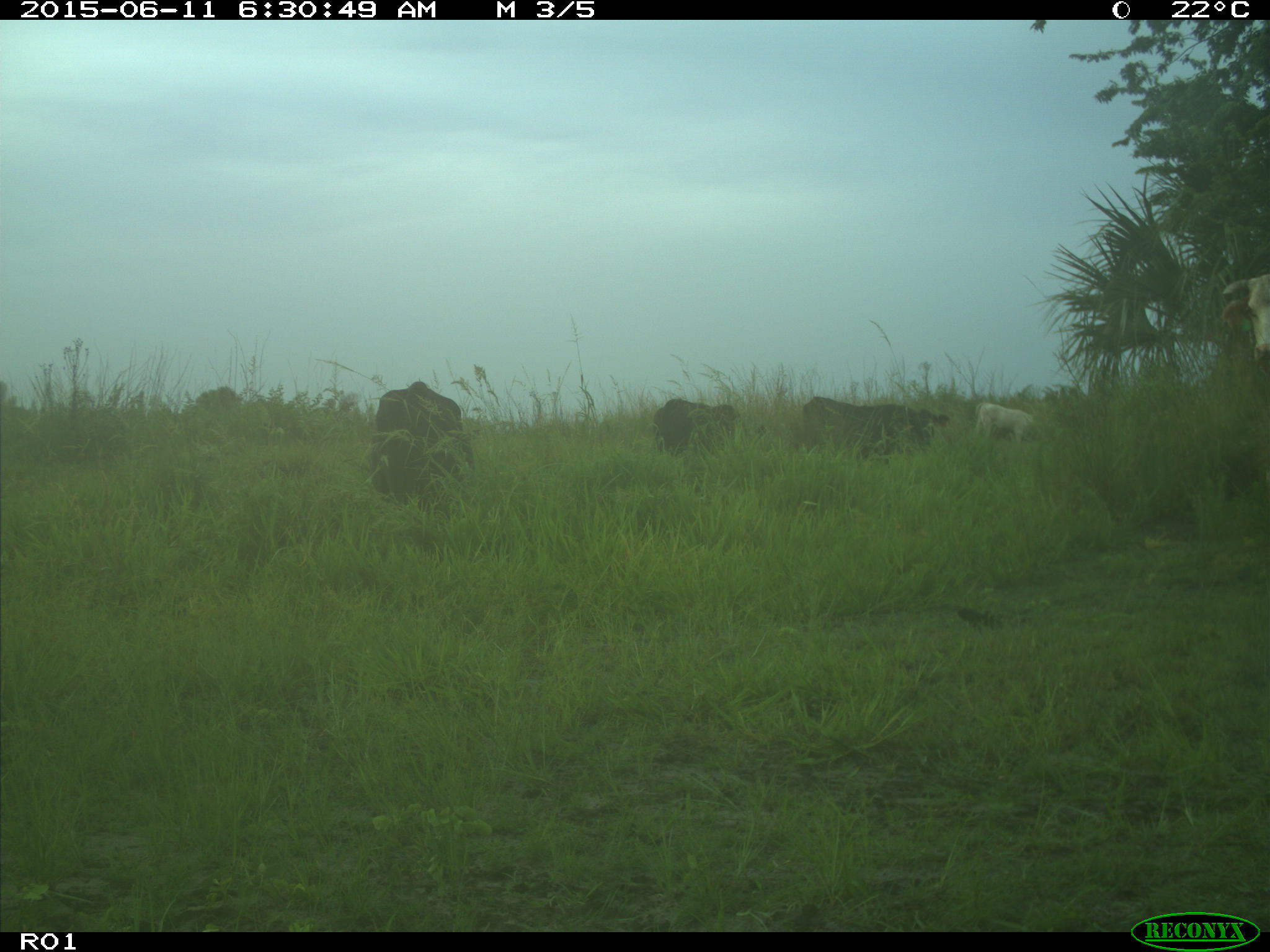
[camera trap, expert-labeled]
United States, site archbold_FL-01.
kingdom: Animalia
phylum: Chordata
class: Mammalia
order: Artiodactyla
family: Bovidae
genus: Bos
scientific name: Bos taurus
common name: domestic cow